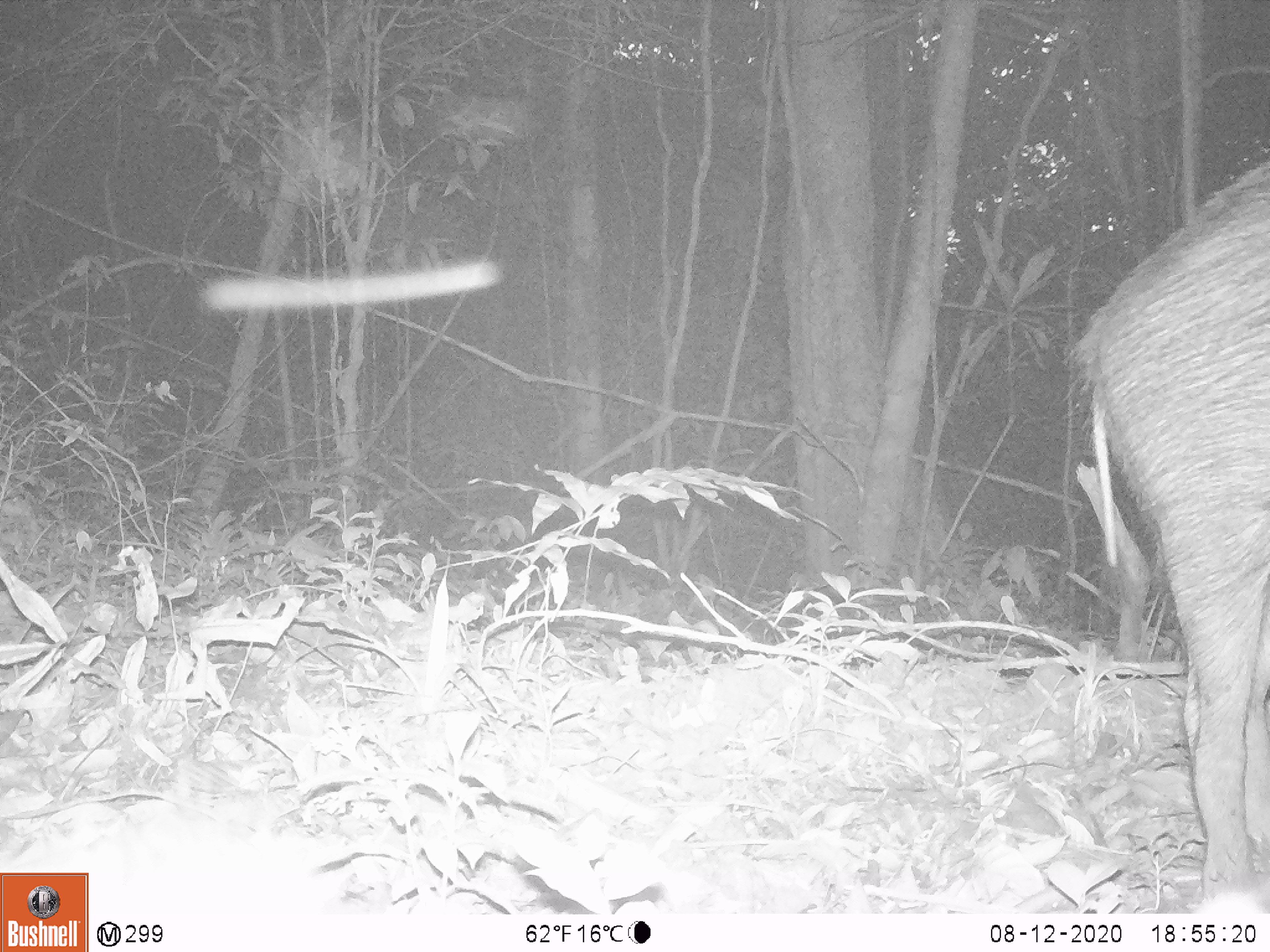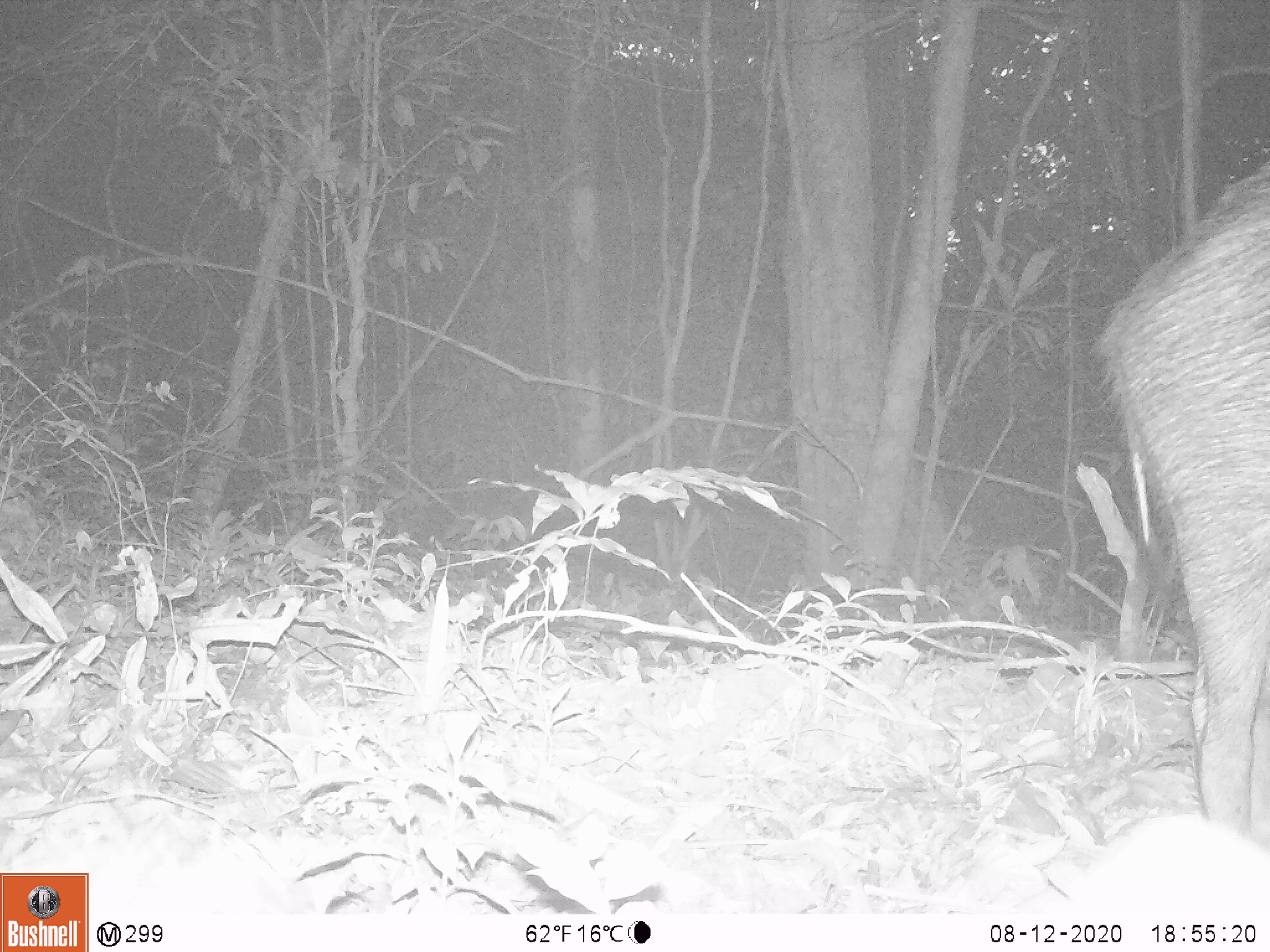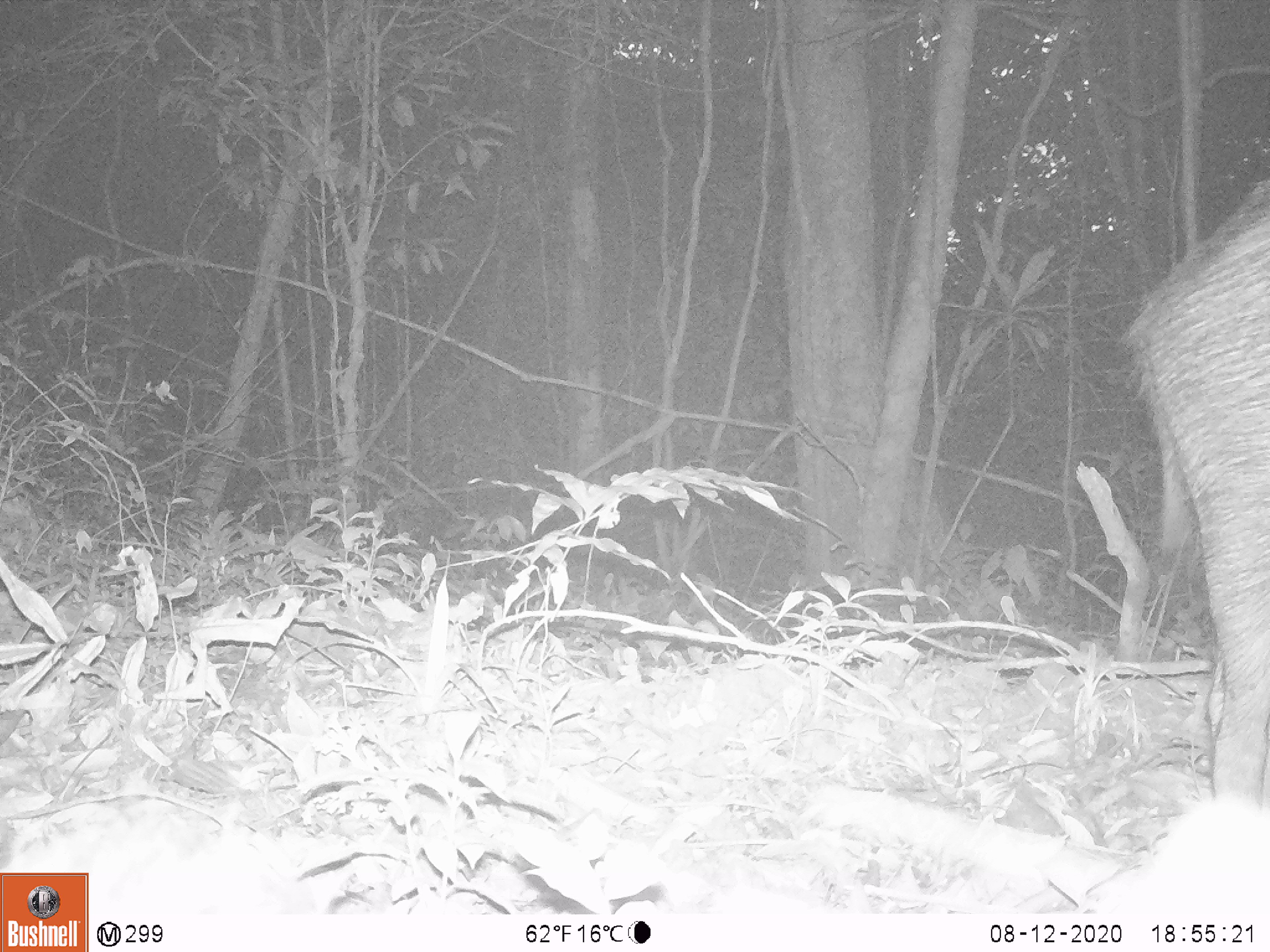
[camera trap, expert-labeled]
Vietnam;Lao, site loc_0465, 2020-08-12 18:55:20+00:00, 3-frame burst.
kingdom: Animalia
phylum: Chordata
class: Mammalia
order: Artiodactyla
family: Suidae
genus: Sus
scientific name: Sus scrofa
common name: eurasian wild pig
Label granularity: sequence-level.